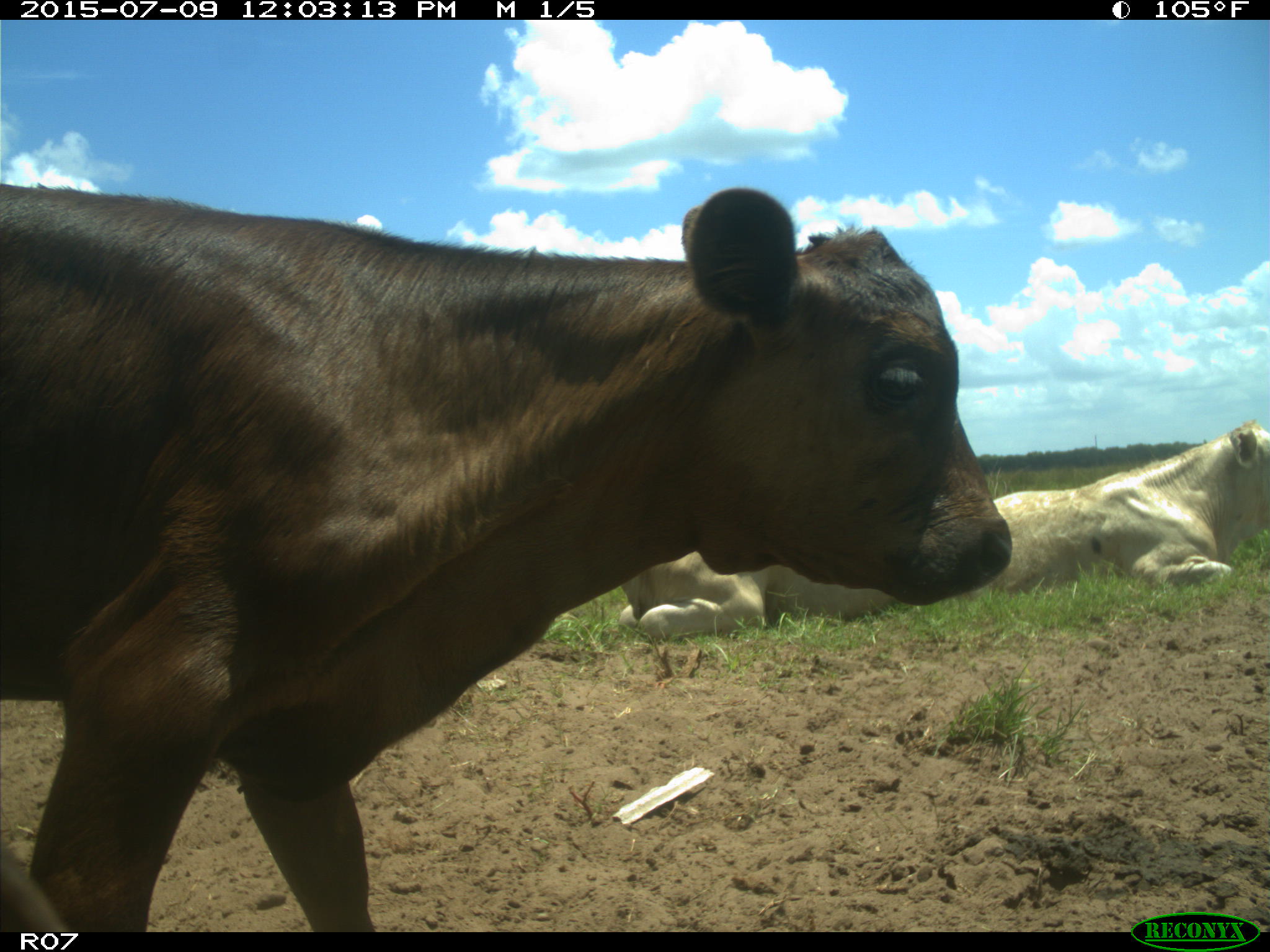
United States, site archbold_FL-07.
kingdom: Animalia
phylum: Chordata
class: Mammalia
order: Artiodactyla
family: Bovidae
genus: Bos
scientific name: Bos taurus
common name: domestic cow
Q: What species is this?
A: Bos taurus (domestic cow).